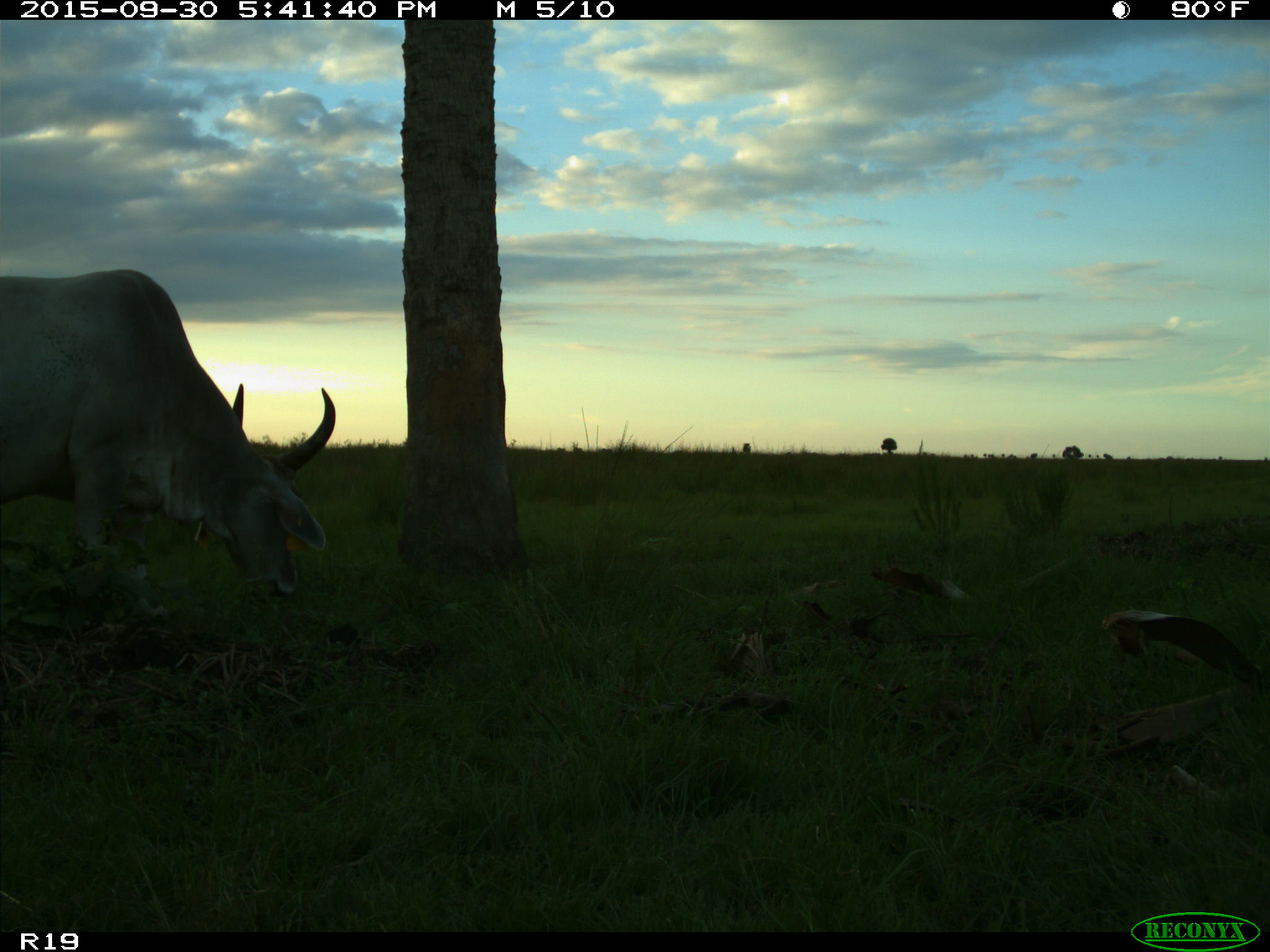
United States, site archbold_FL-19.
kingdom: Animalia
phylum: Chordata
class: Mammalia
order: Artiodactyla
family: Bovidae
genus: Bos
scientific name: Bos taurus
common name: domestic cow